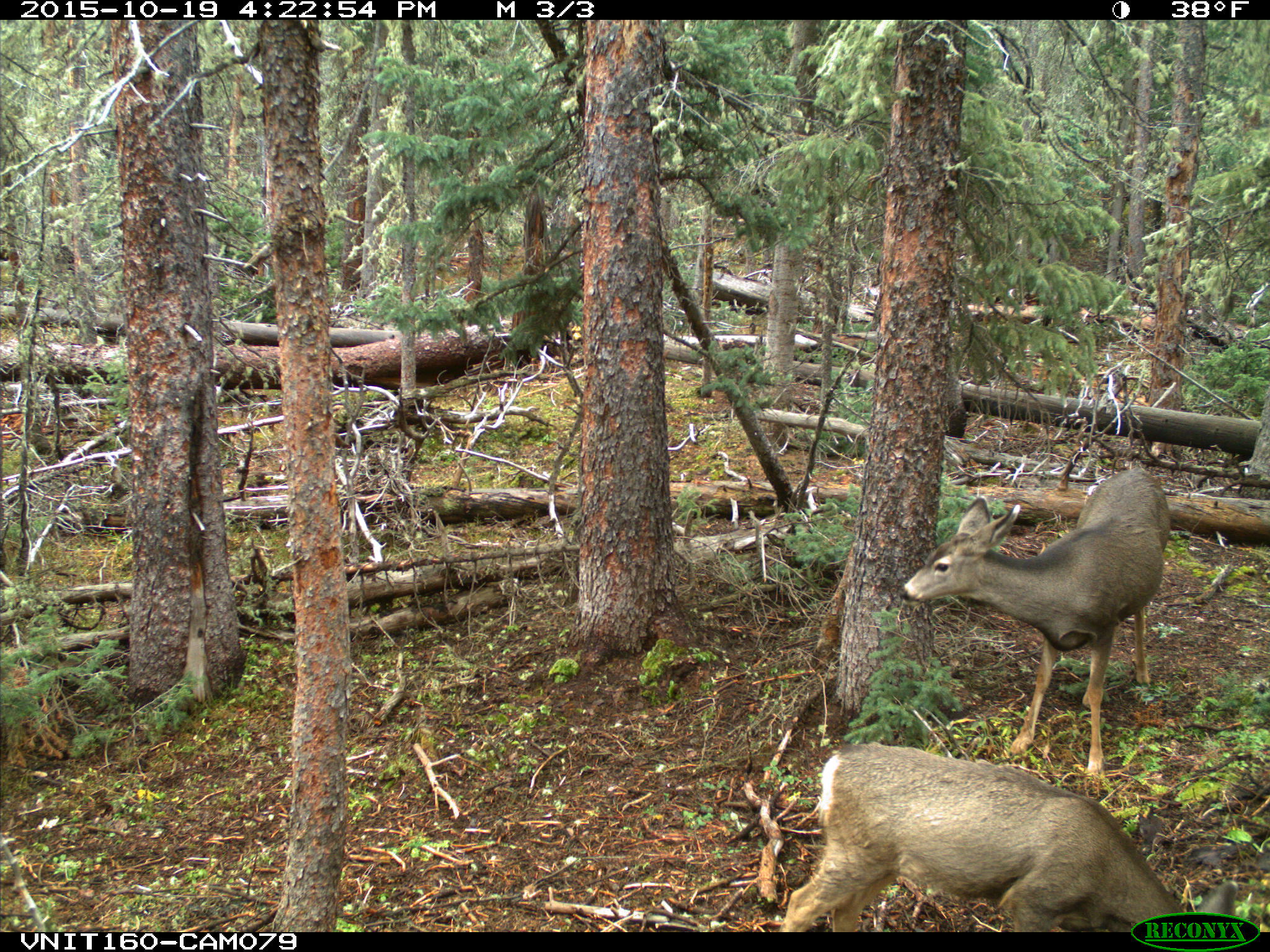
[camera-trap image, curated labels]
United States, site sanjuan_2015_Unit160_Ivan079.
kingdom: Animalia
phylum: Chordata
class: Mammalia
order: Artiodactyla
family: Cervidae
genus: Odocoileus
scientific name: Odocoileus hemionus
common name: mule deer